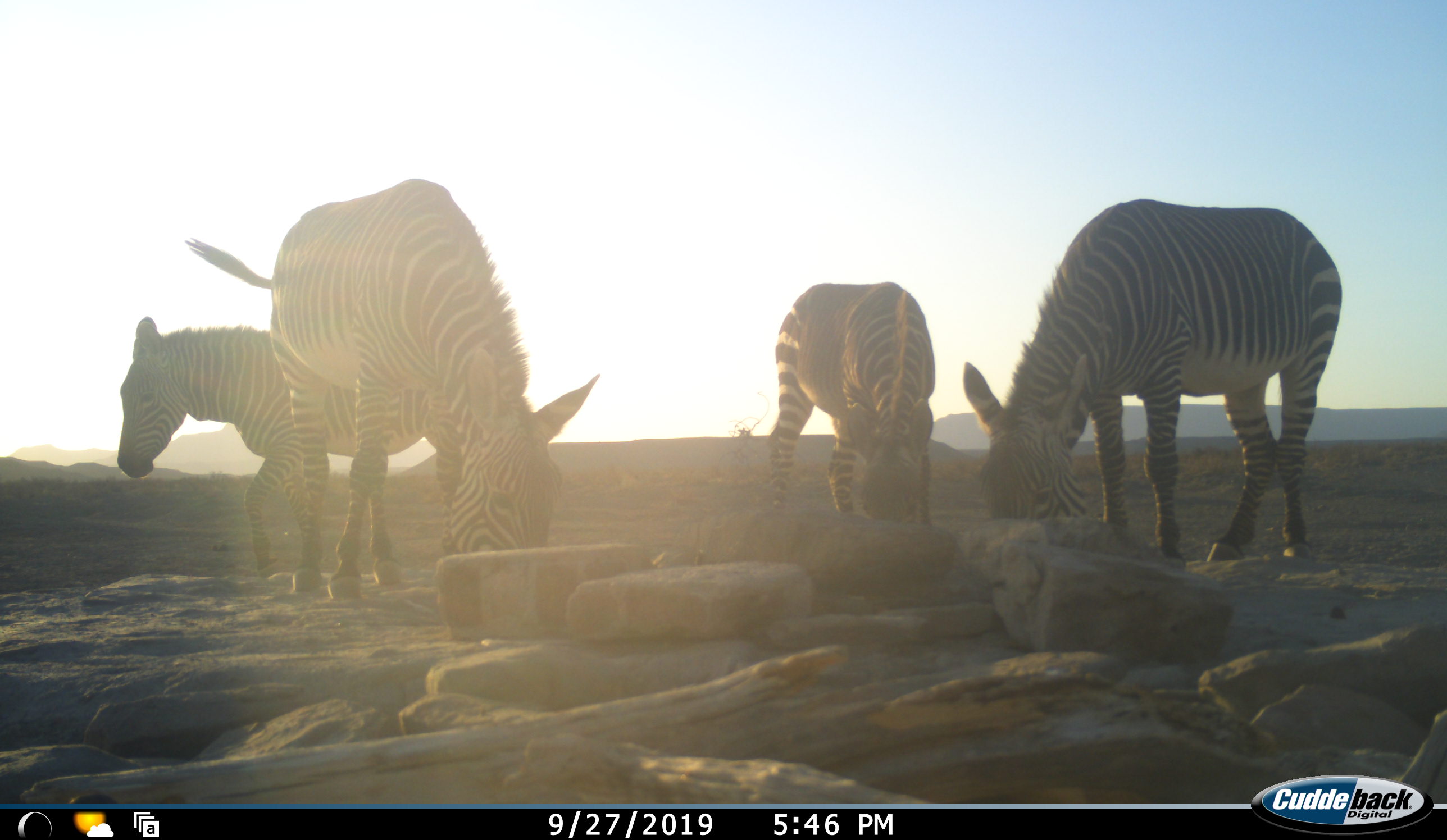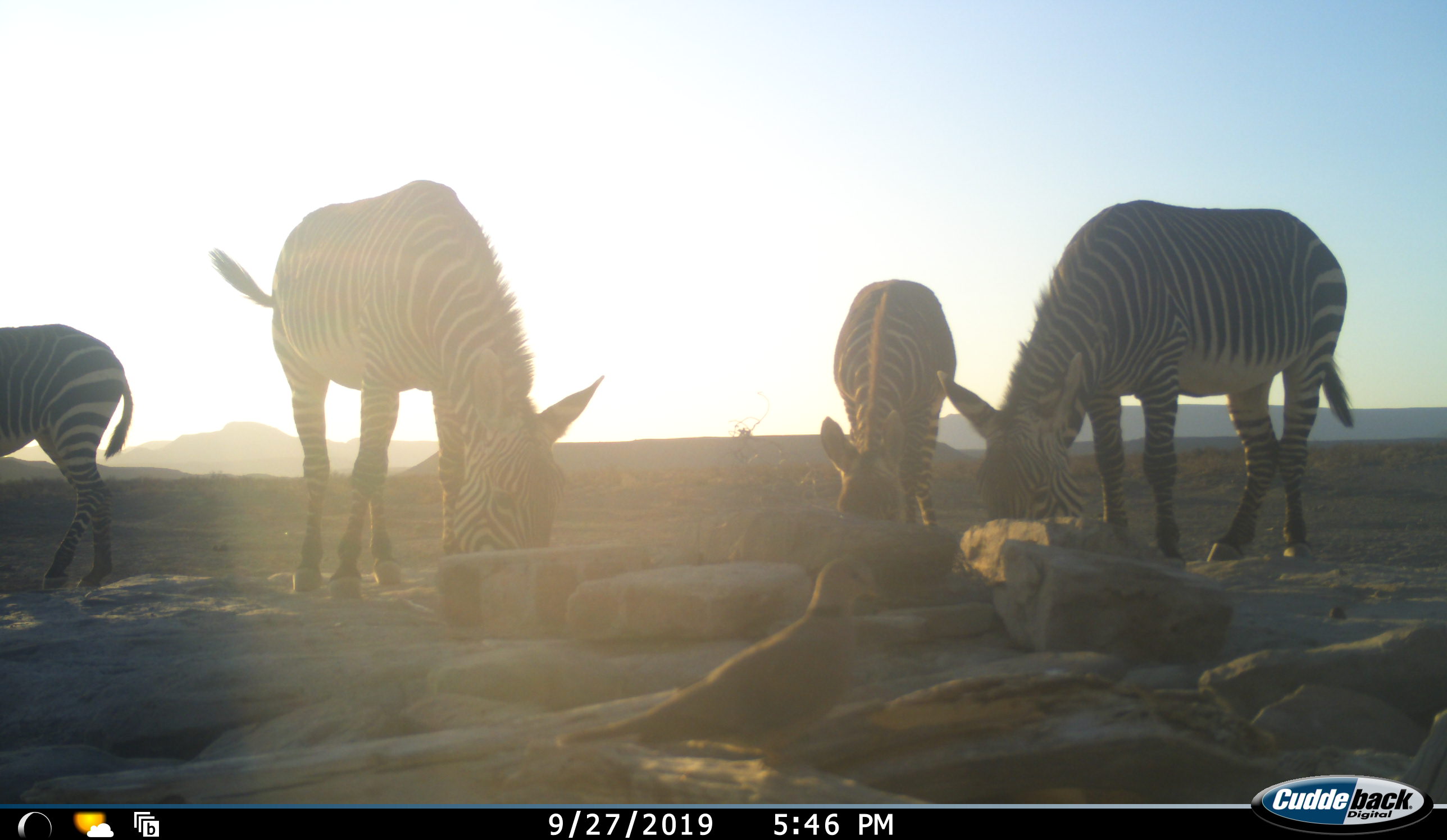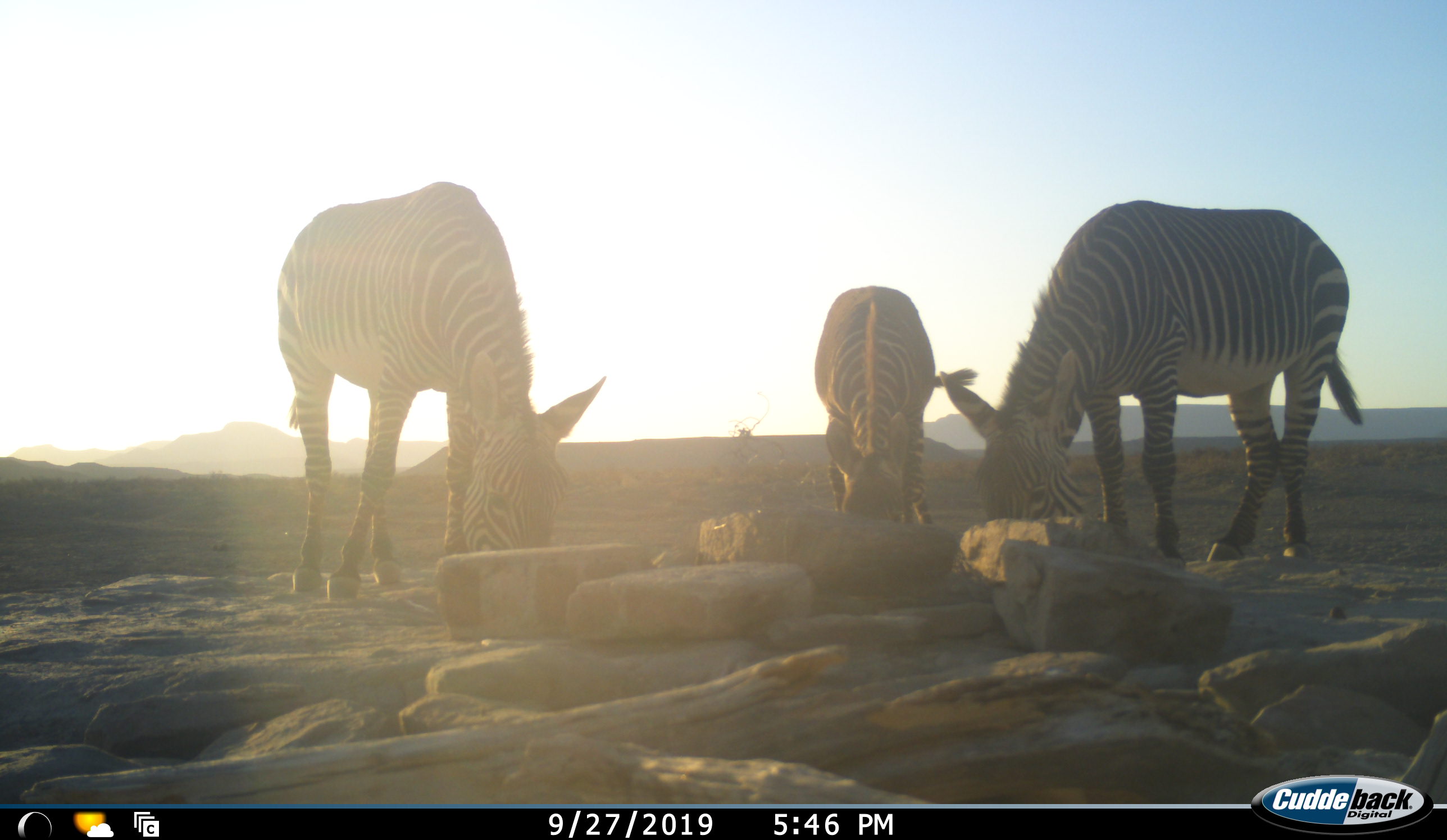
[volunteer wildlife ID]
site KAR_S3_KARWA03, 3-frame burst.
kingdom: Animalia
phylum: Chordata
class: Mammalia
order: Perissodactyla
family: Equidae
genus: Equus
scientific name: Equus zebra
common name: mountain zebra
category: zebramountain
Zebramountain (mountain zebra) (Equus zebra), count 4. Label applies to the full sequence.